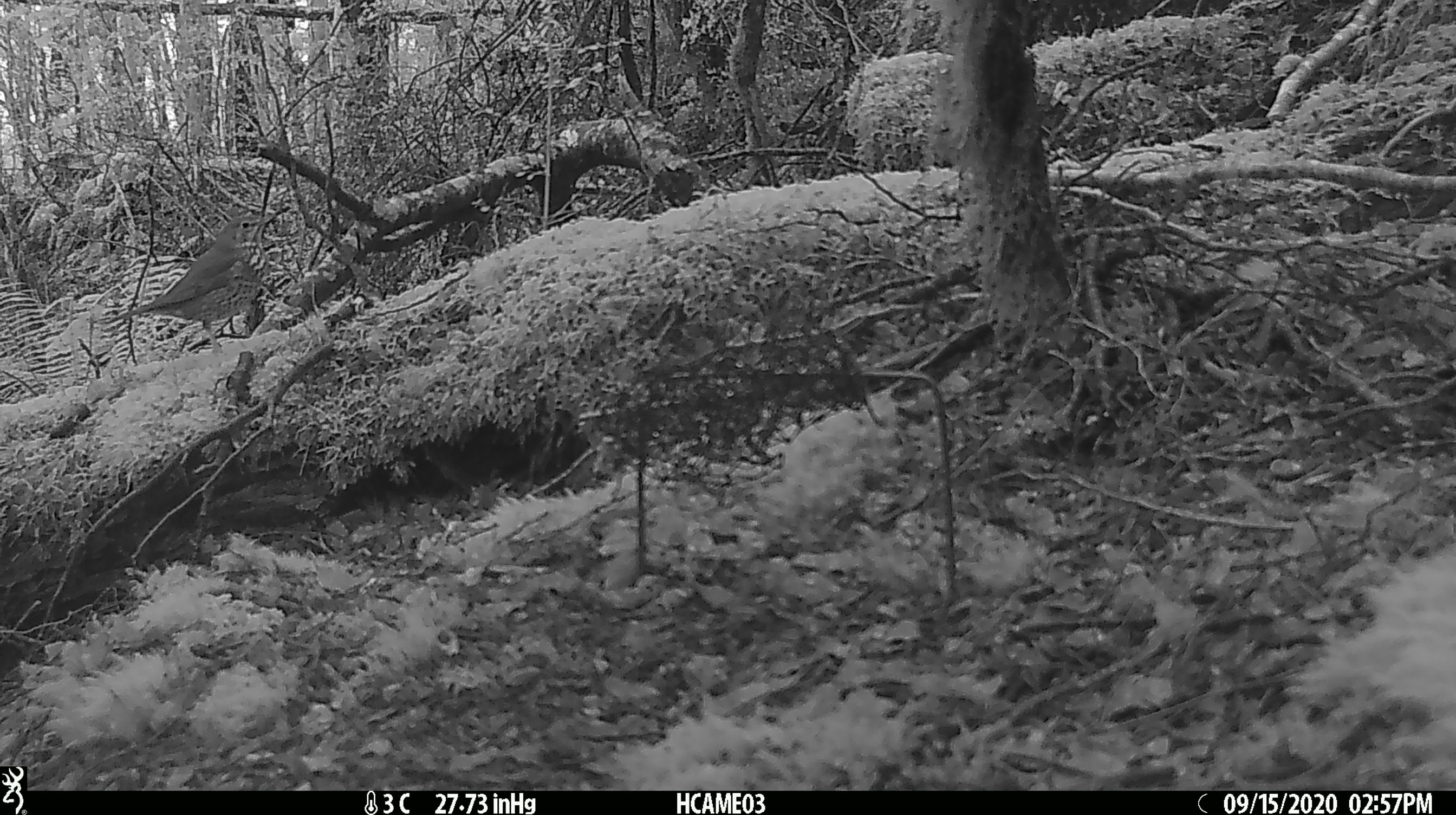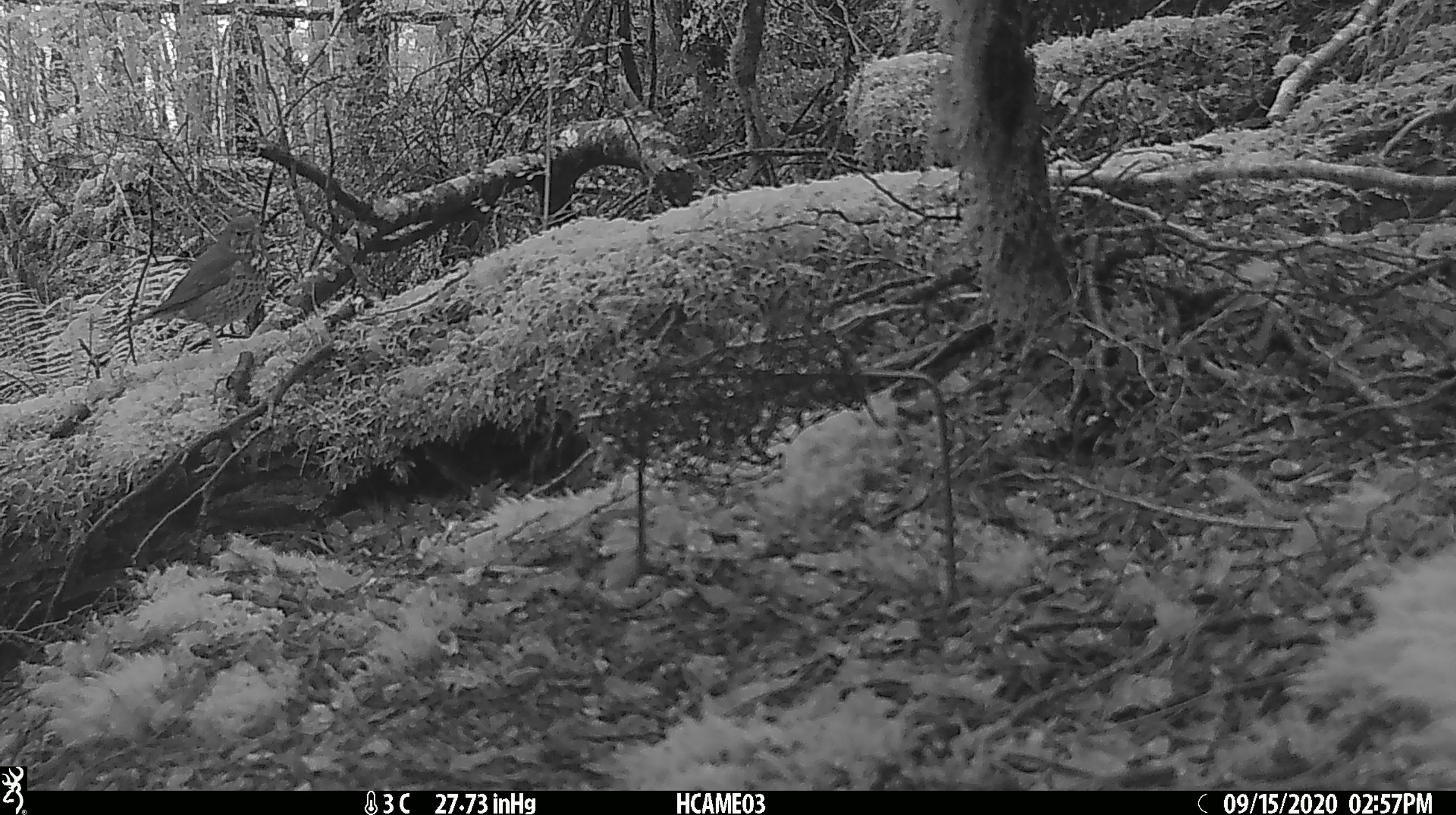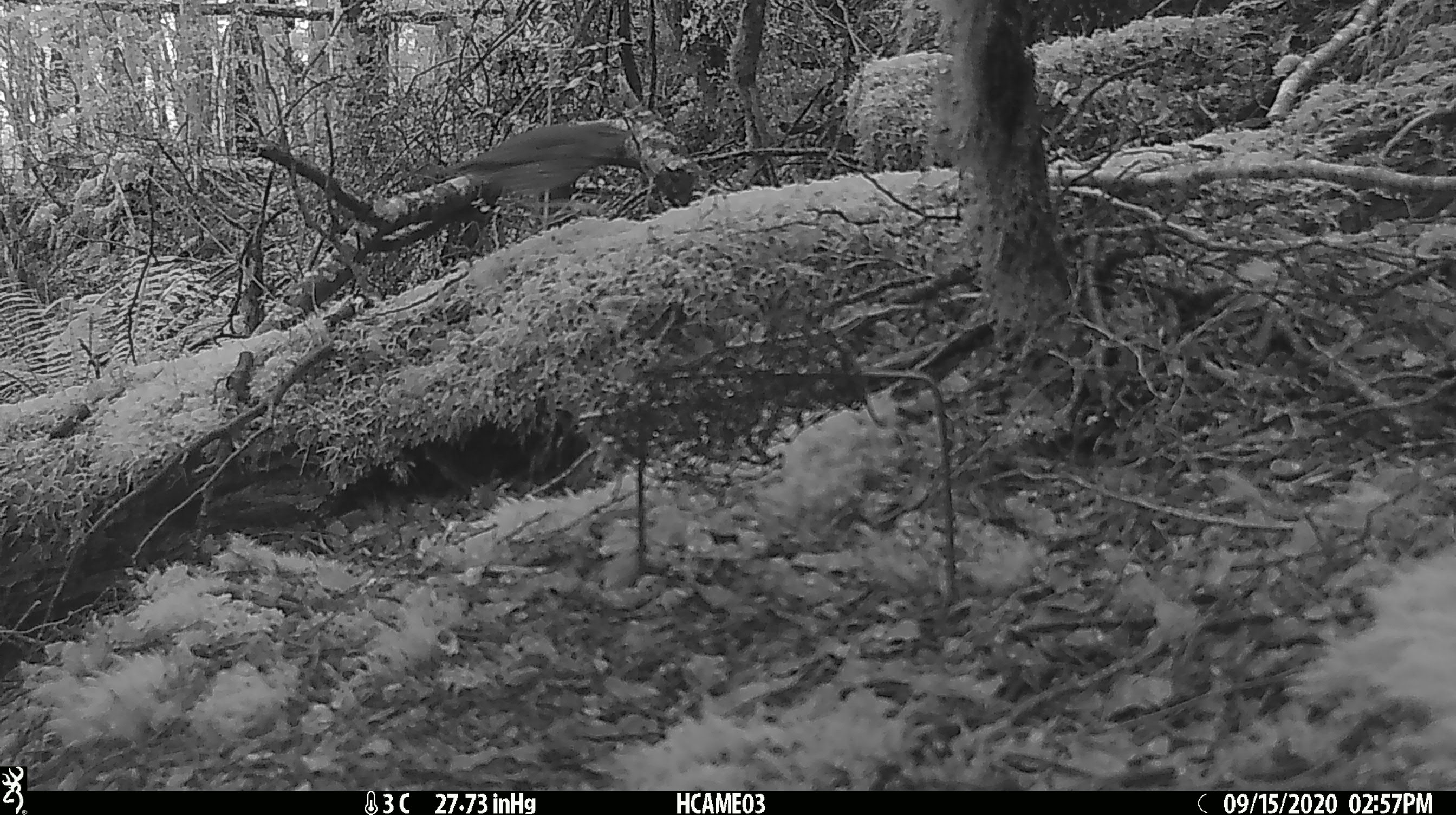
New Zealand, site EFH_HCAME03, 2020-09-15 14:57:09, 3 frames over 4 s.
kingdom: Animalia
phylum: Chordata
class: Aves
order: Passeriformes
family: Turdidae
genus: Turdus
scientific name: Turdus philomelos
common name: song thrush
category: thrush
Thrush (song thrush) (Turdus philomelos).